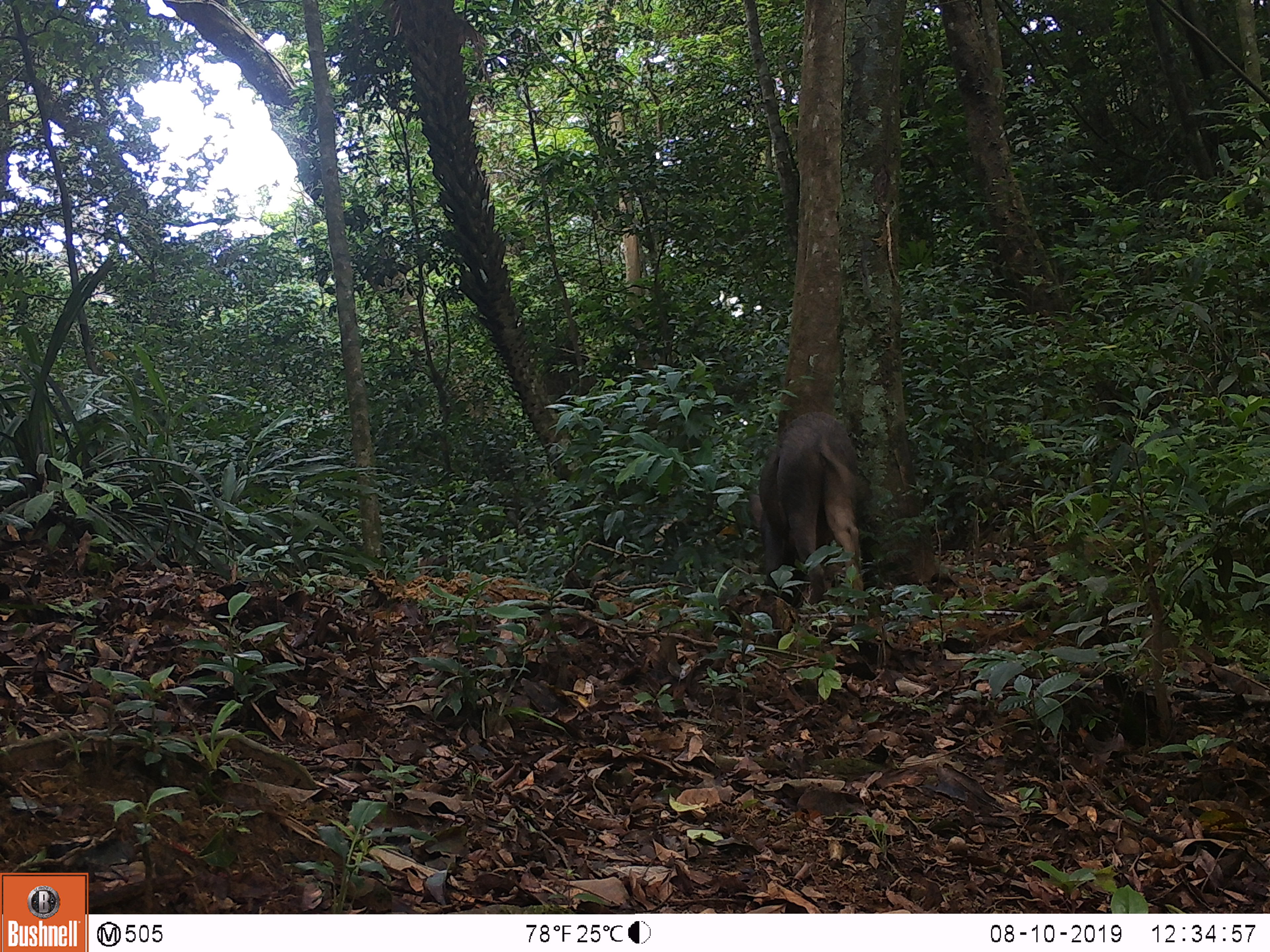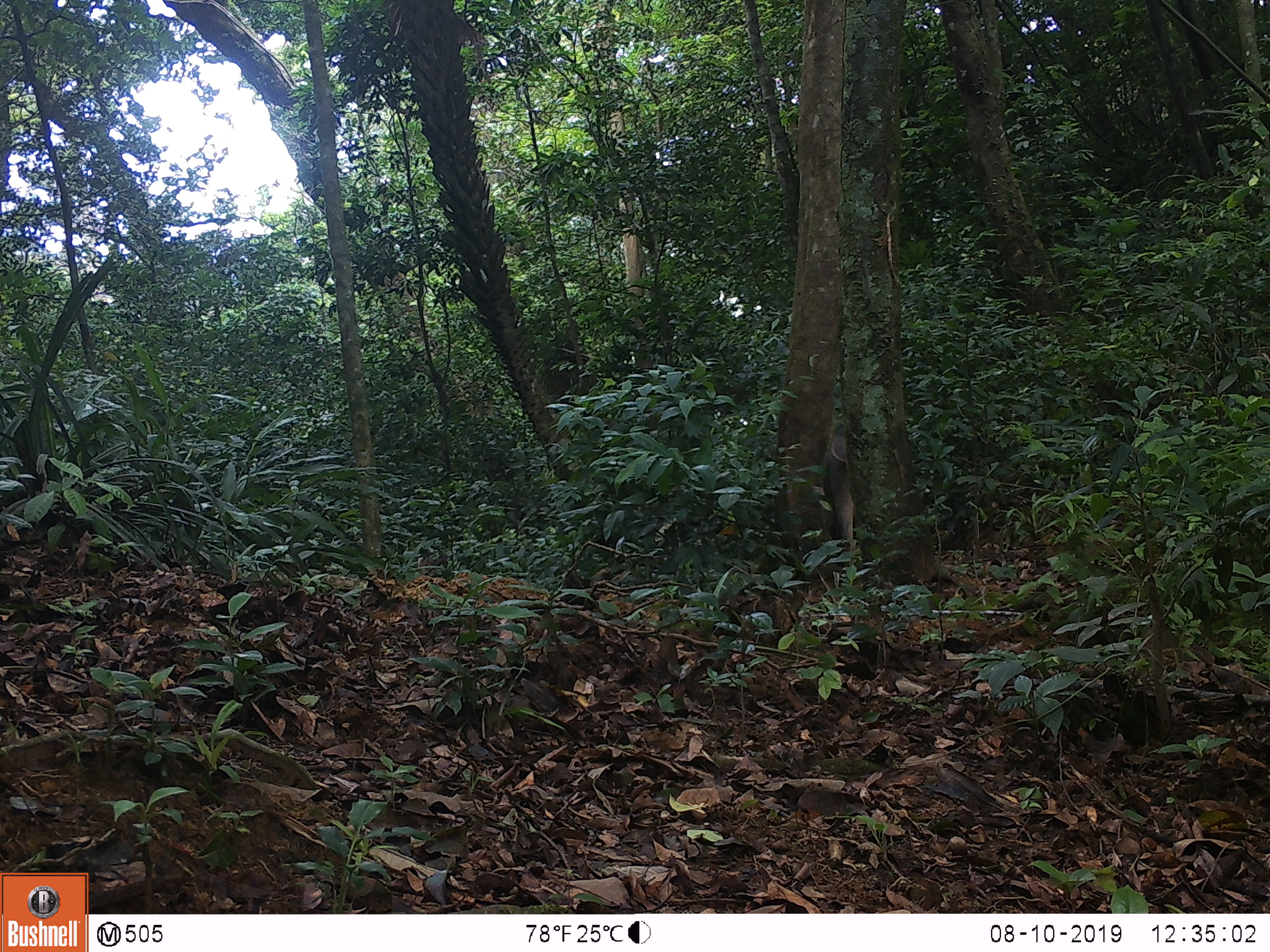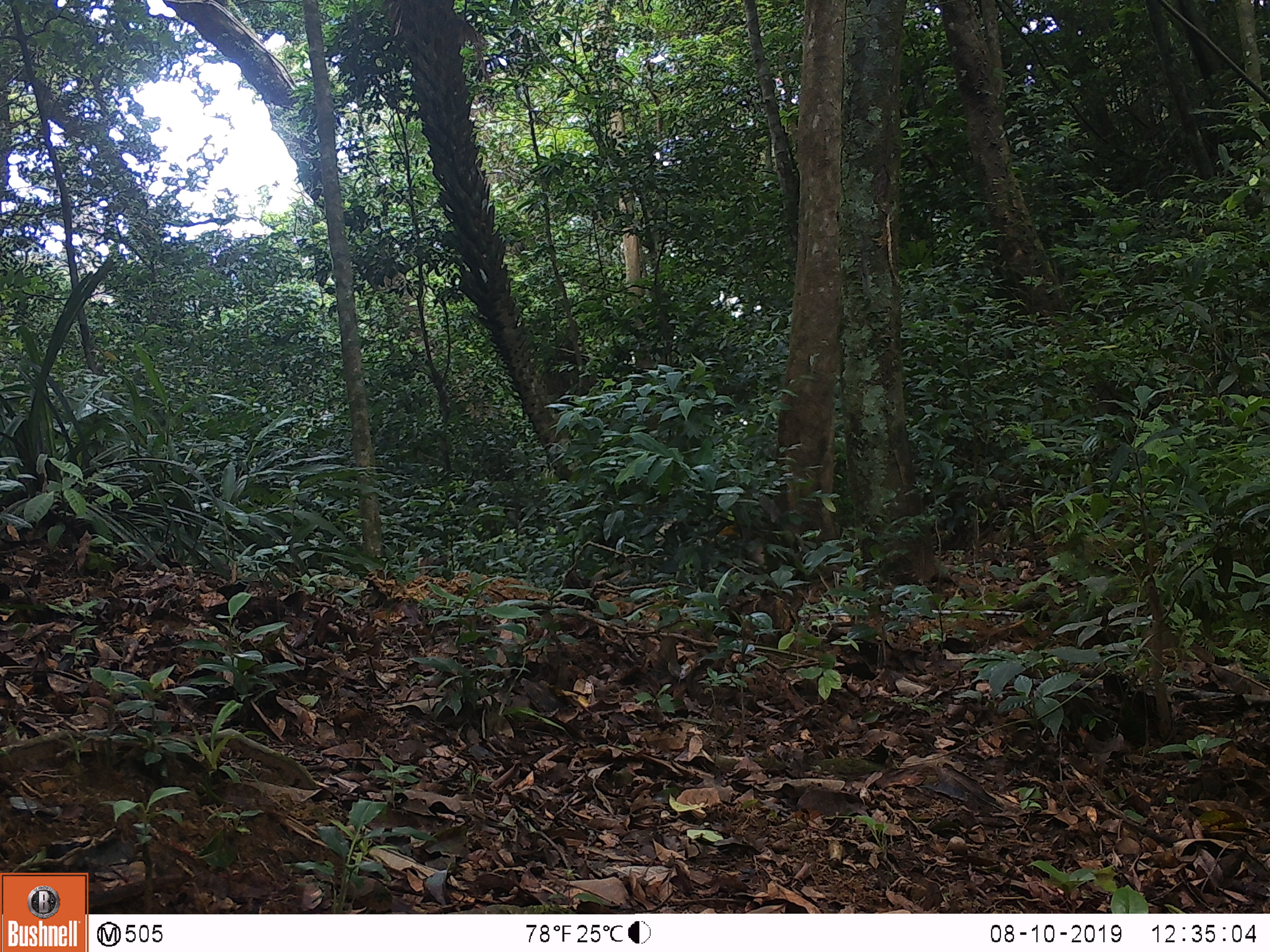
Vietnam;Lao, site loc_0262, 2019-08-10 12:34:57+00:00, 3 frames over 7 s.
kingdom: Animalia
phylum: Chordata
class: Mammalia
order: Artiodactyla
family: Suidae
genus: Sus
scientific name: Sus scrofa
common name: eurasian wild pig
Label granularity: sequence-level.